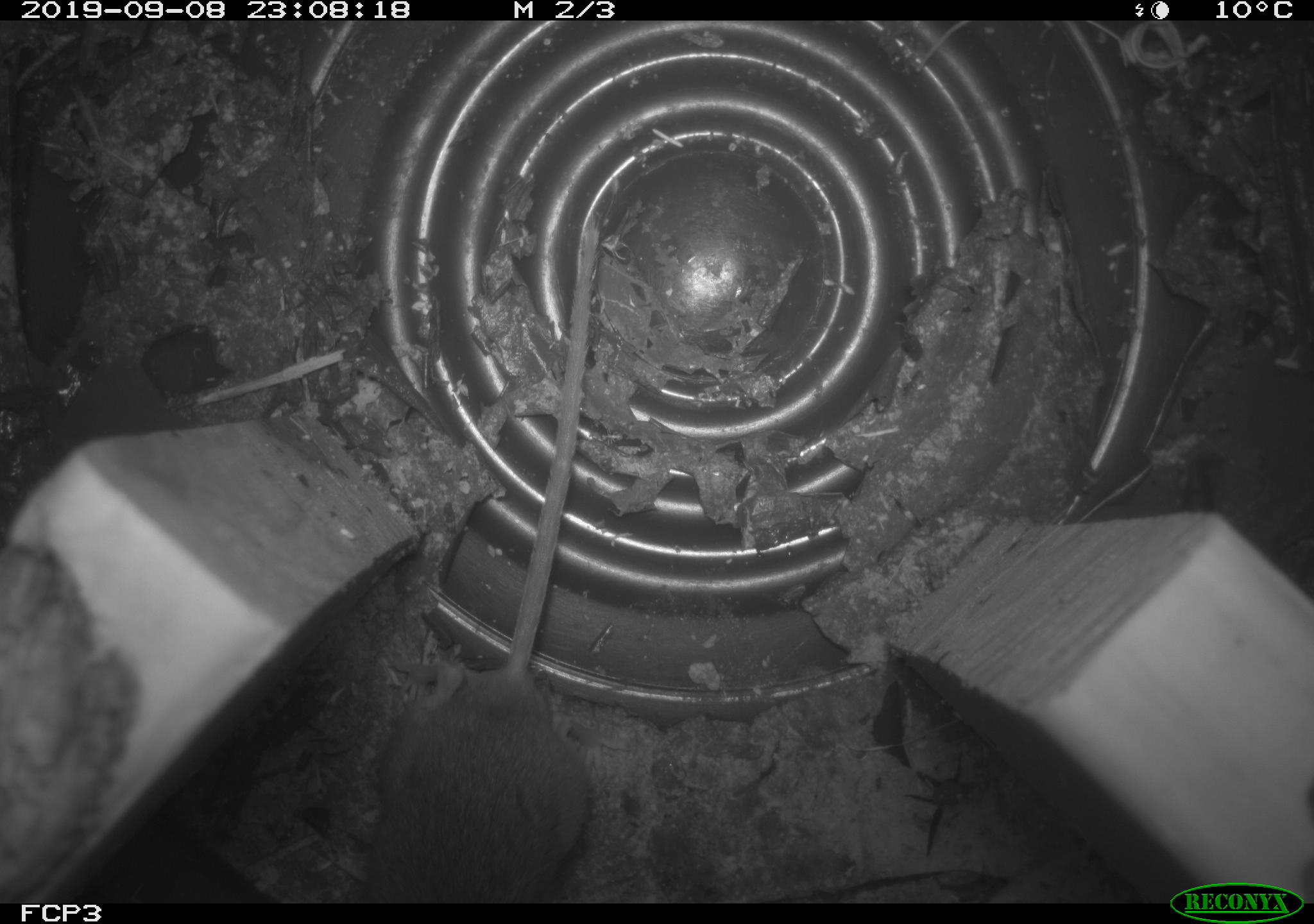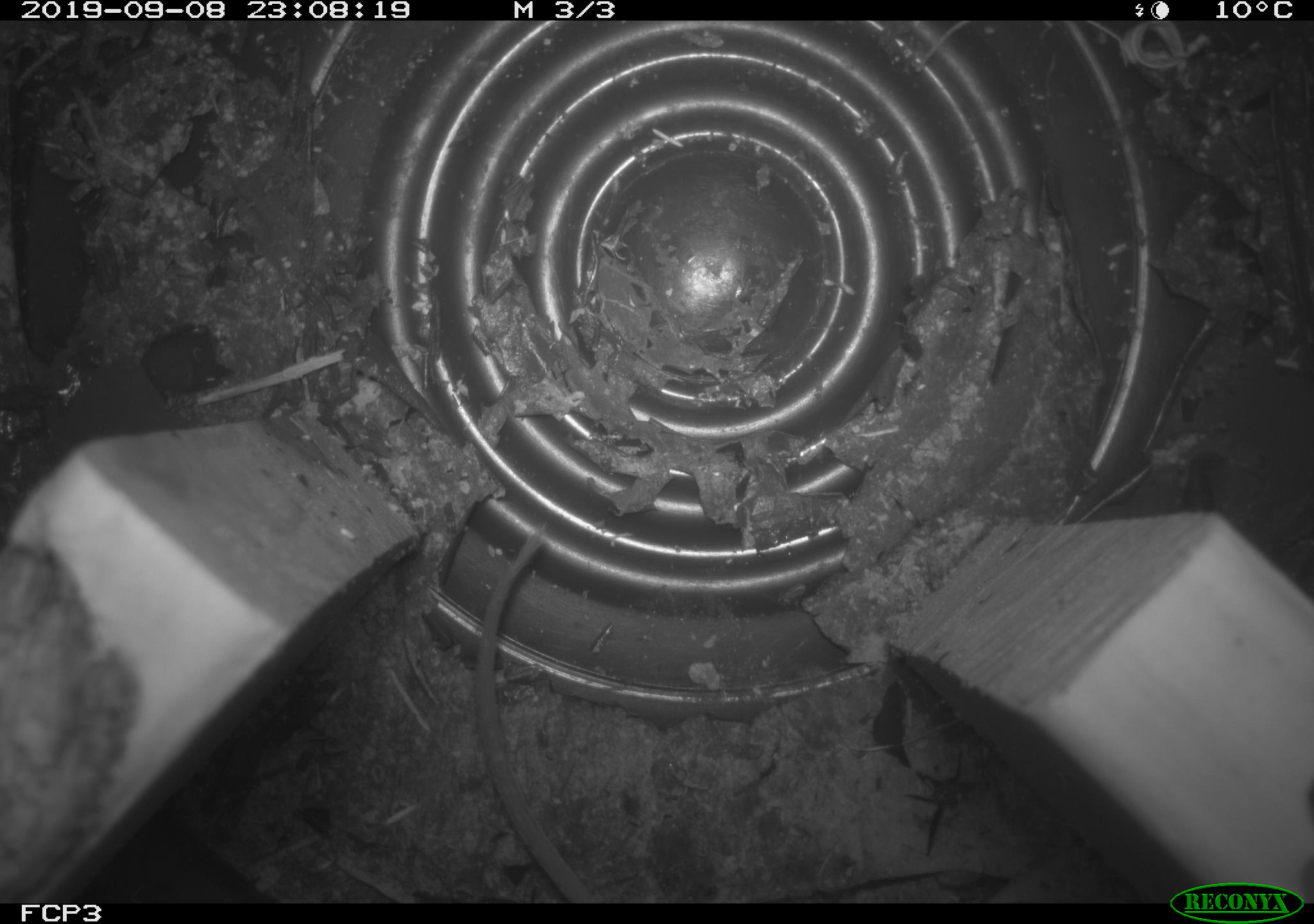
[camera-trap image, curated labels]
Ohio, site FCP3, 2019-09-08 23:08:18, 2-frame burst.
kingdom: Animalia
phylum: Chordata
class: Mammalia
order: Rodentia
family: Cricetidae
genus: Peromyscus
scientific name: Peromyscus leucopus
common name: white-footed mouse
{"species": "white-footed mouse (Peromyscus leucopus)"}